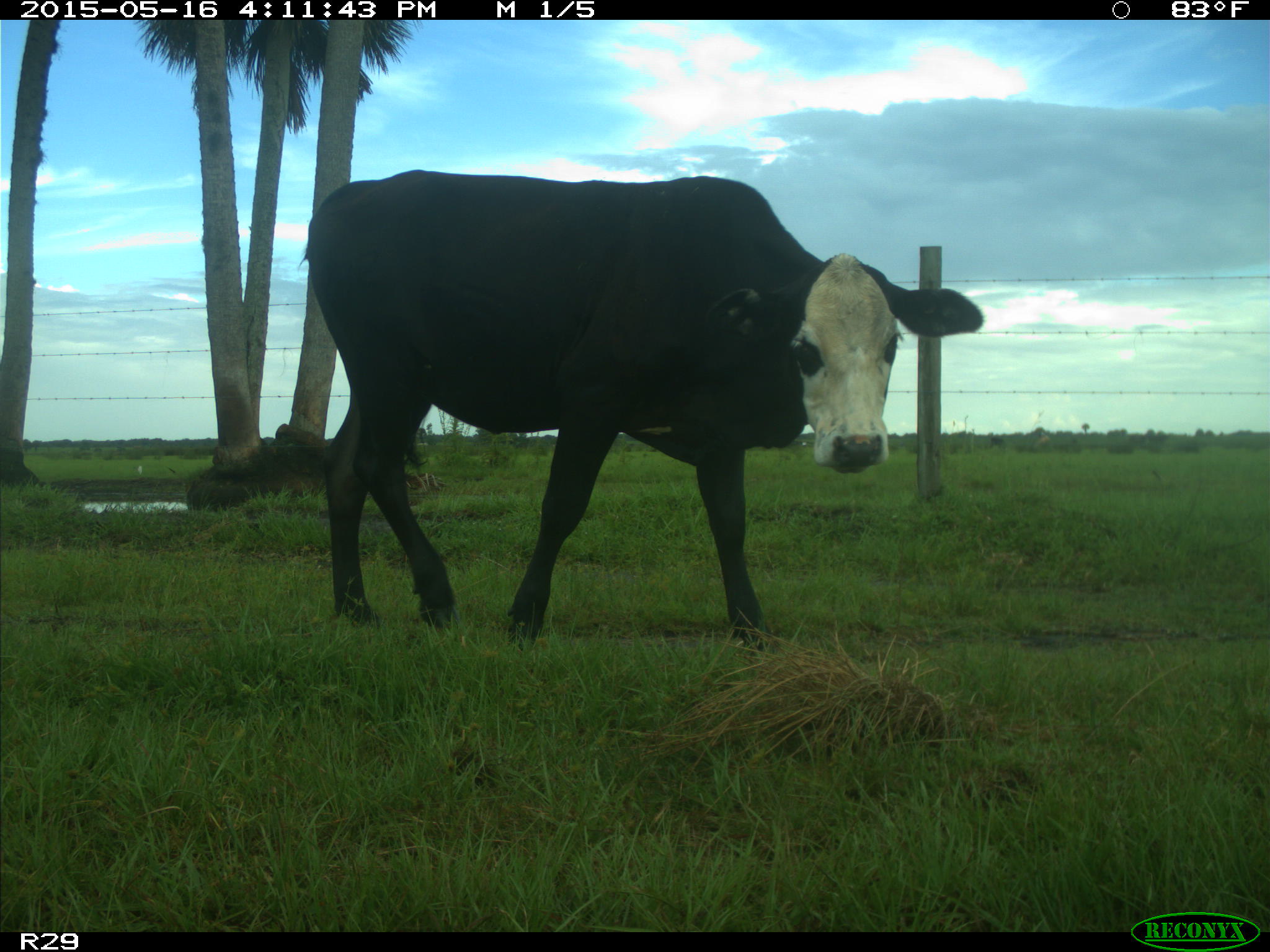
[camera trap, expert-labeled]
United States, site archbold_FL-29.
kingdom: Animalia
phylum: Chordata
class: Mammalia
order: Artiodactyla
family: Bovidae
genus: Bos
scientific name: Bos taurus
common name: domestic cow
Bos taurus (domestic cow).